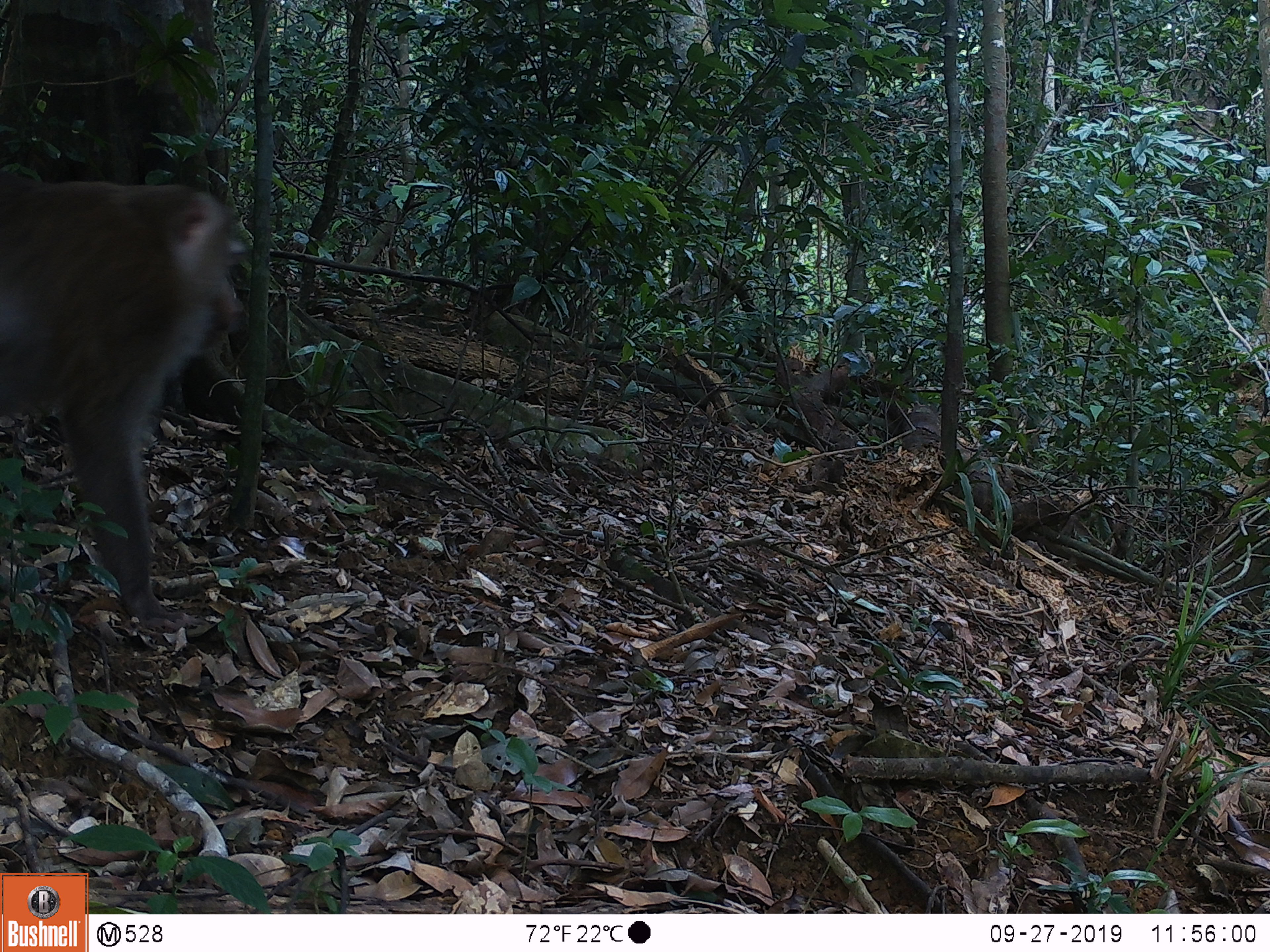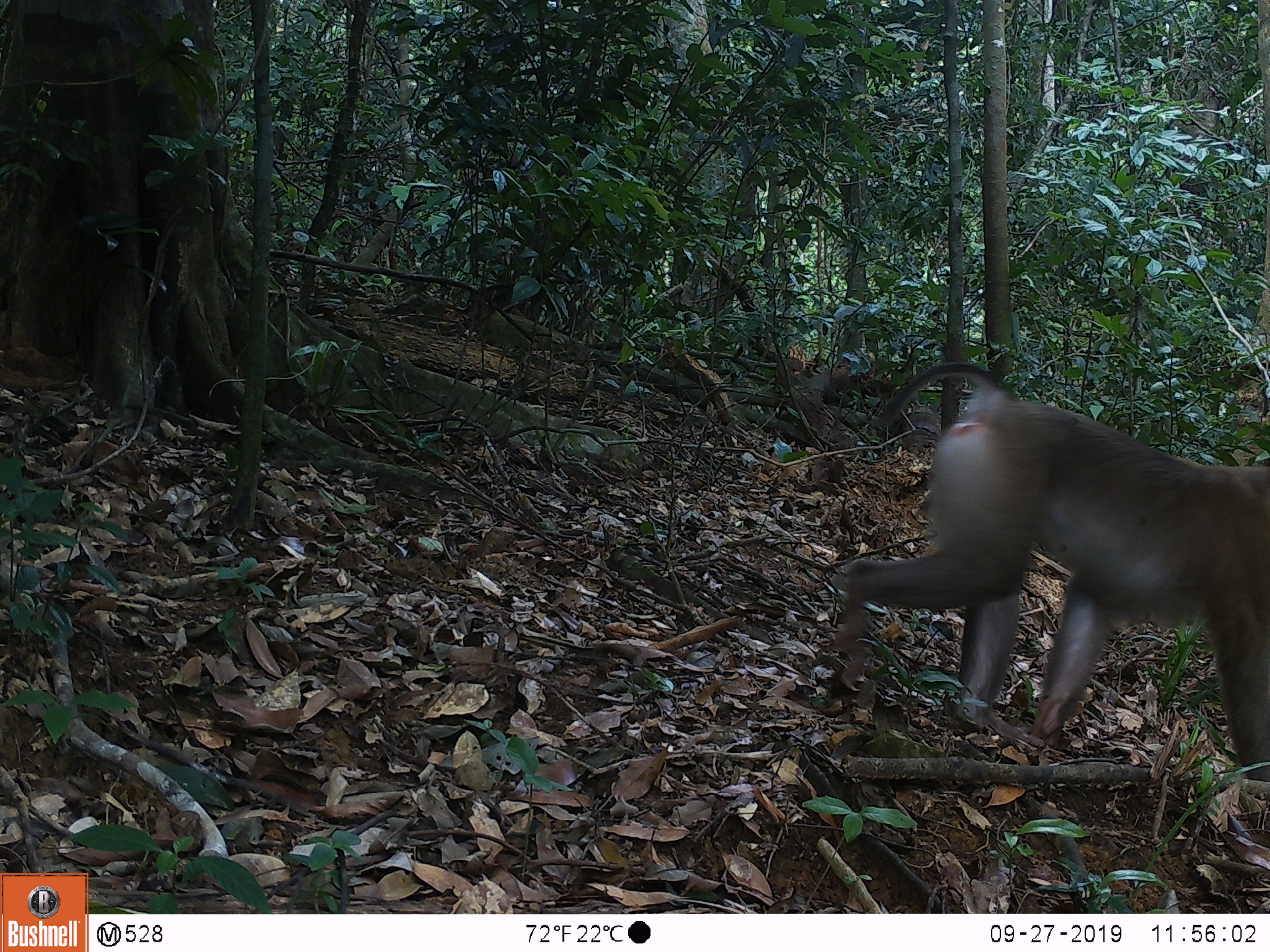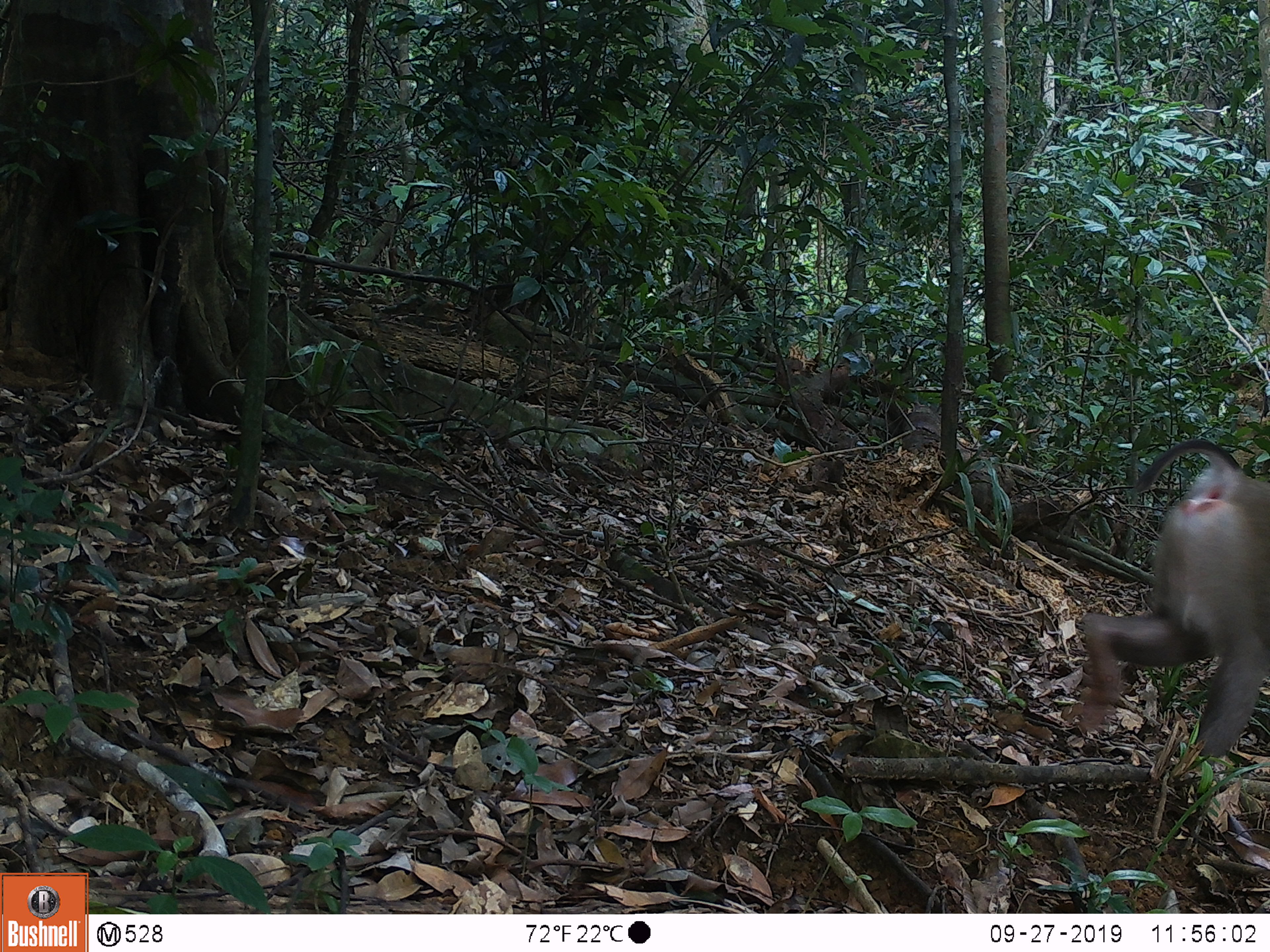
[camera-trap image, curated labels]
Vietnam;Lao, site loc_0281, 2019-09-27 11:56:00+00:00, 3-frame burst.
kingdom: Animalia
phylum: Chordata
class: Mammalia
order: Primates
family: Cercopithecidae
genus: Macaca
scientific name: Macaca nemestrina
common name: pig-tailed macaque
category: pig tailed macaque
Pig tailed macaque (pig-tailed macaque) (Macaca nemestrina). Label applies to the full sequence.